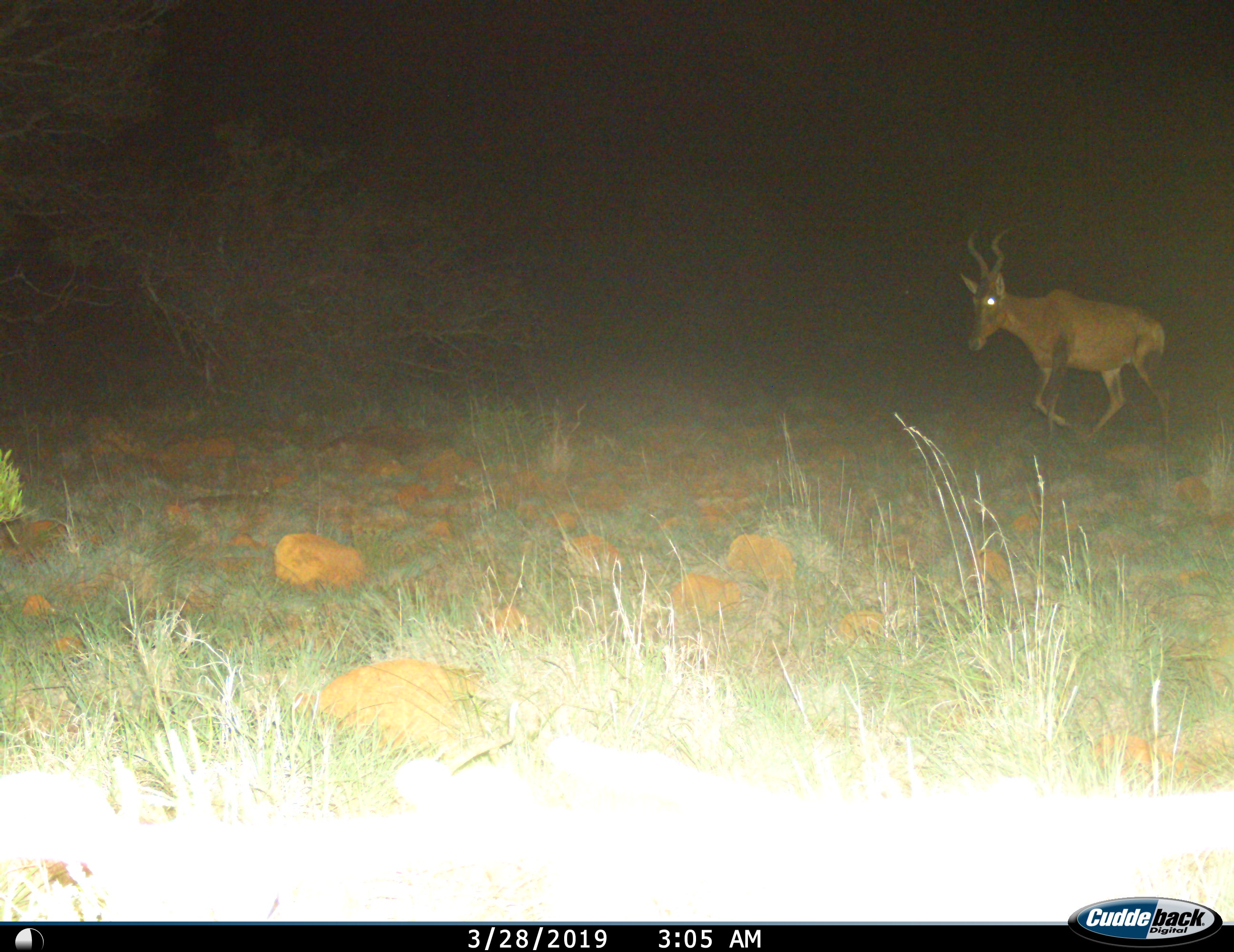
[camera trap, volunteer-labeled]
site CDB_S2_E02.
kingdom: Animalia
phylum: Chordata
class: Mammalia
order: Artiodactyla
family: Bovidae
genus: Alcelaphus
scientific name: Alcelaphus buselaphus caama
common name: red hartebeest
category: hartebeestred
Hartebeestred (red hartebeest) (Alcelaphus buselaphus caama), count 1. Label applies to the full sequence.